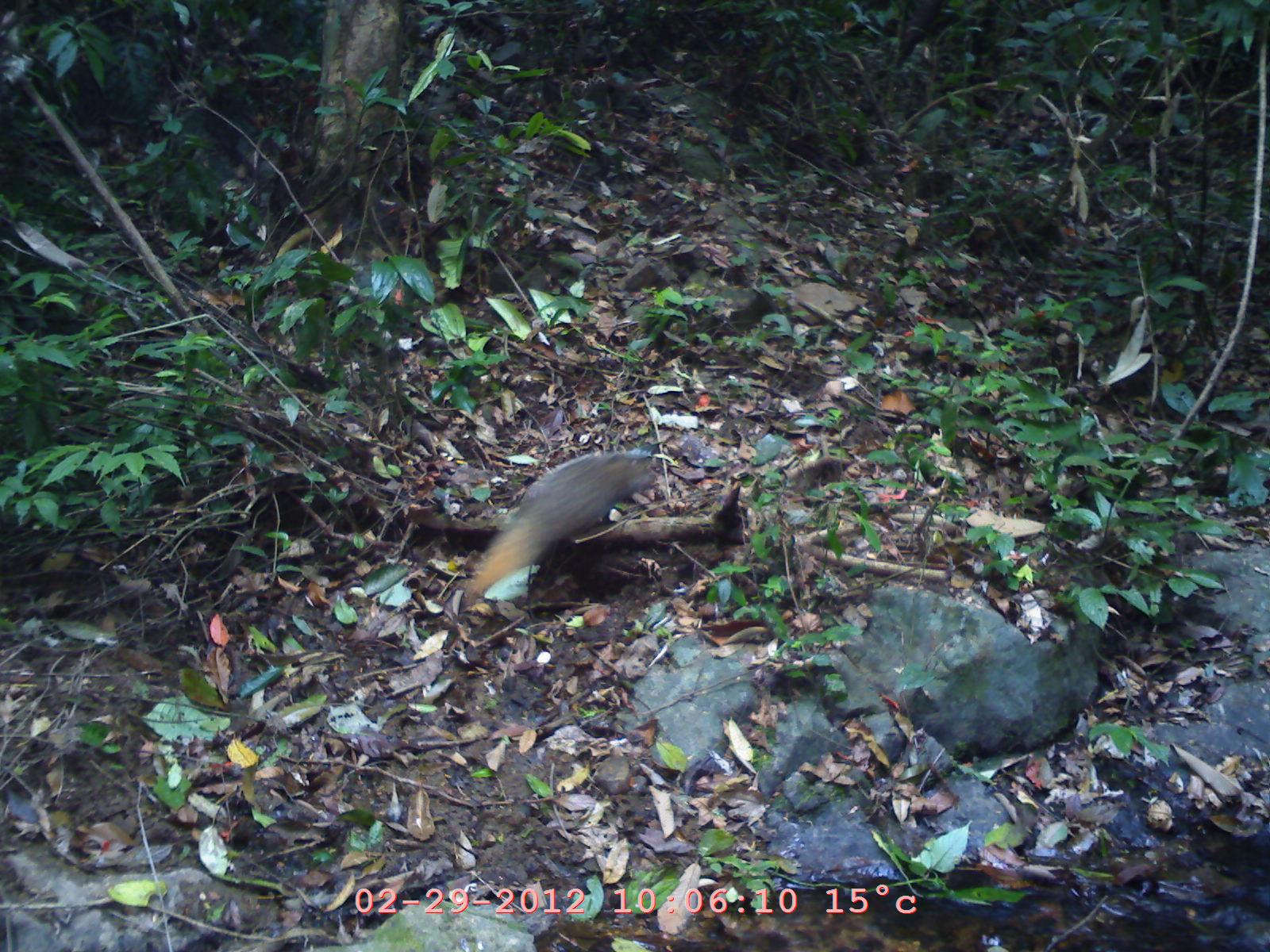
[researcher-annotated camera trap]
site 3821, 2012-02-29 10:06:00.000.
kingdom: Animalia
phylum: Chordata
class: Mammalia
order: Carnivora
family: Herpestidae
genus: Urva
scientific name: Urva urva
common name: crab-eating mongoose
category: herpestes urva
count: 1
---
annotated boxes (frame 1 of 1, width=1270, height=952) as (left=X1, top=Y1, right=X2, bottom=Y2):
herpestes urva: (left=460, top=442, right=660, bottom=619)